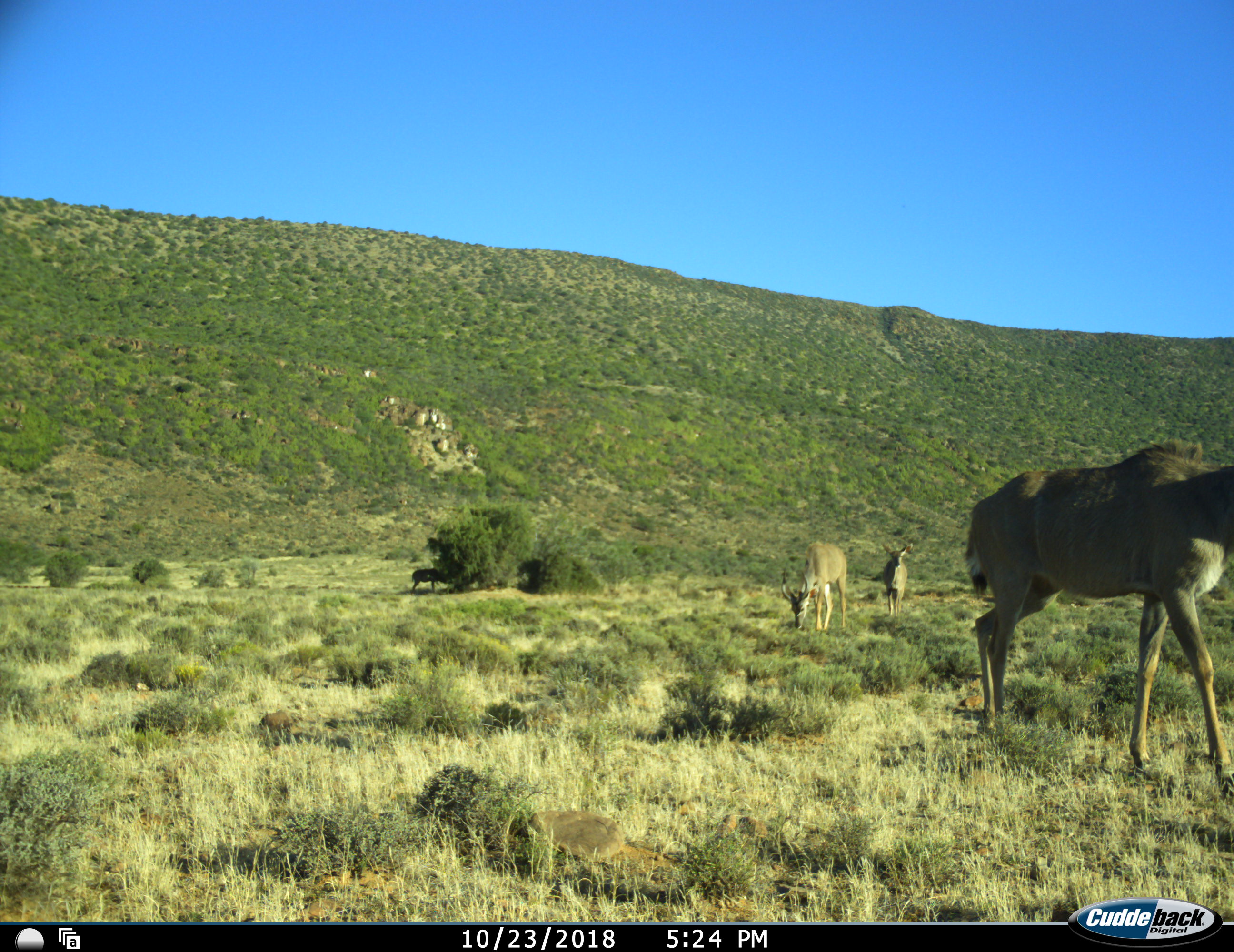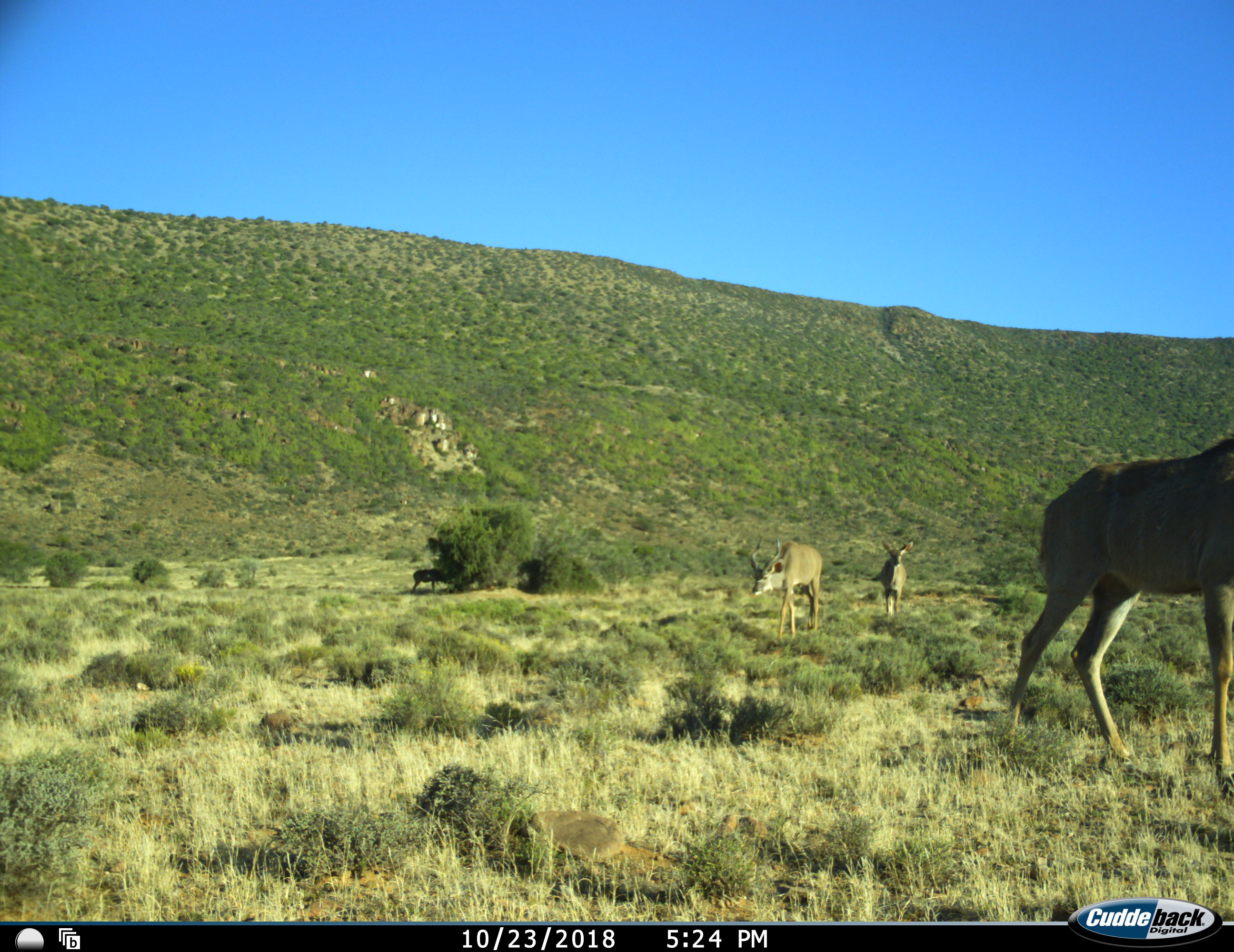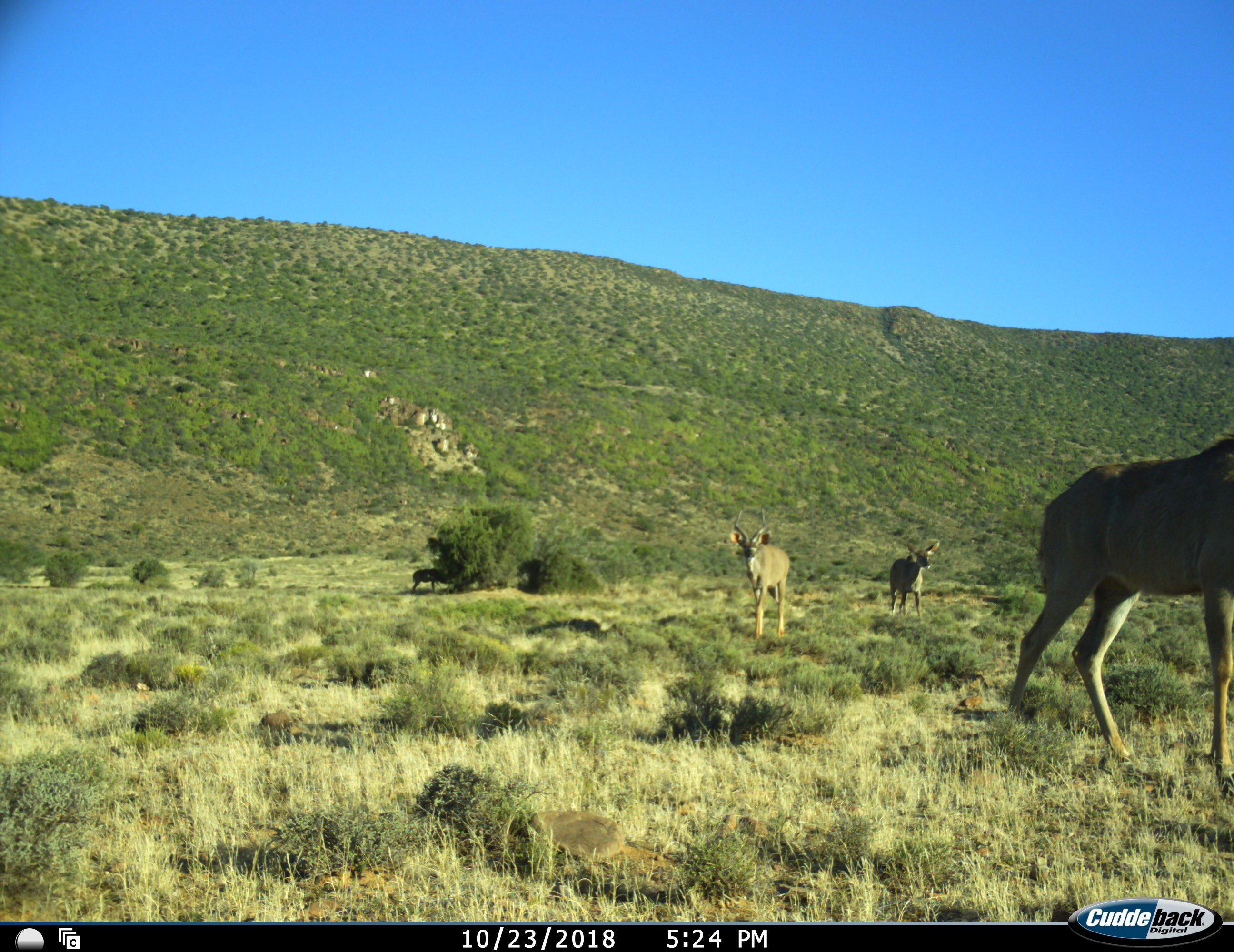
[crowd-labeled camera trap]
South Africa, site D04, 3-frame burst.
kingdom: Animalia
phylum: Chordata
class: Mammalia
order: Artiodactyla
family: Bovidae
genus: Tragelaphus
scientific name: Tragelaphus strepsiceros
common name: greater kudu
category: kudu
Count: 4.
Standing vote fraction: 50%.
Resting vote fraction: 0%.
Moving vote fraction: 75%.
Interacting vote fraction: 0%.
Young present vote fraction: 0%.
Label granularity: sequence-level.